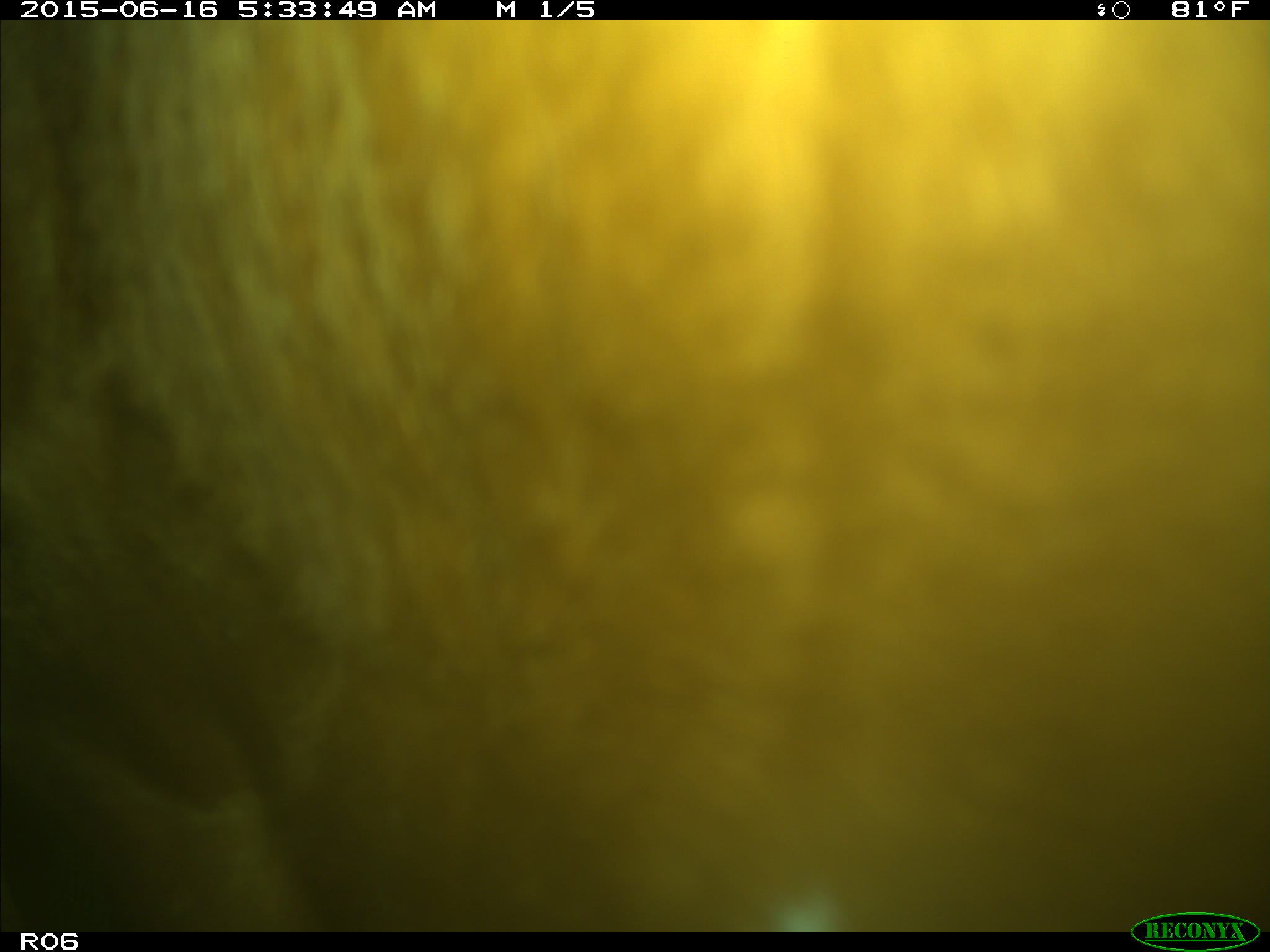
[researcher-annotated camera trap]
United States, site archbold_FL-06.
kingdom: Animalia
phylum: Chordata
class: Mammalia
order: Artiodactyla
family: Bovidae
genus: Bos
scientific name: Bos taurus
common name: domestic cow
Bos taurus (domestic cow).